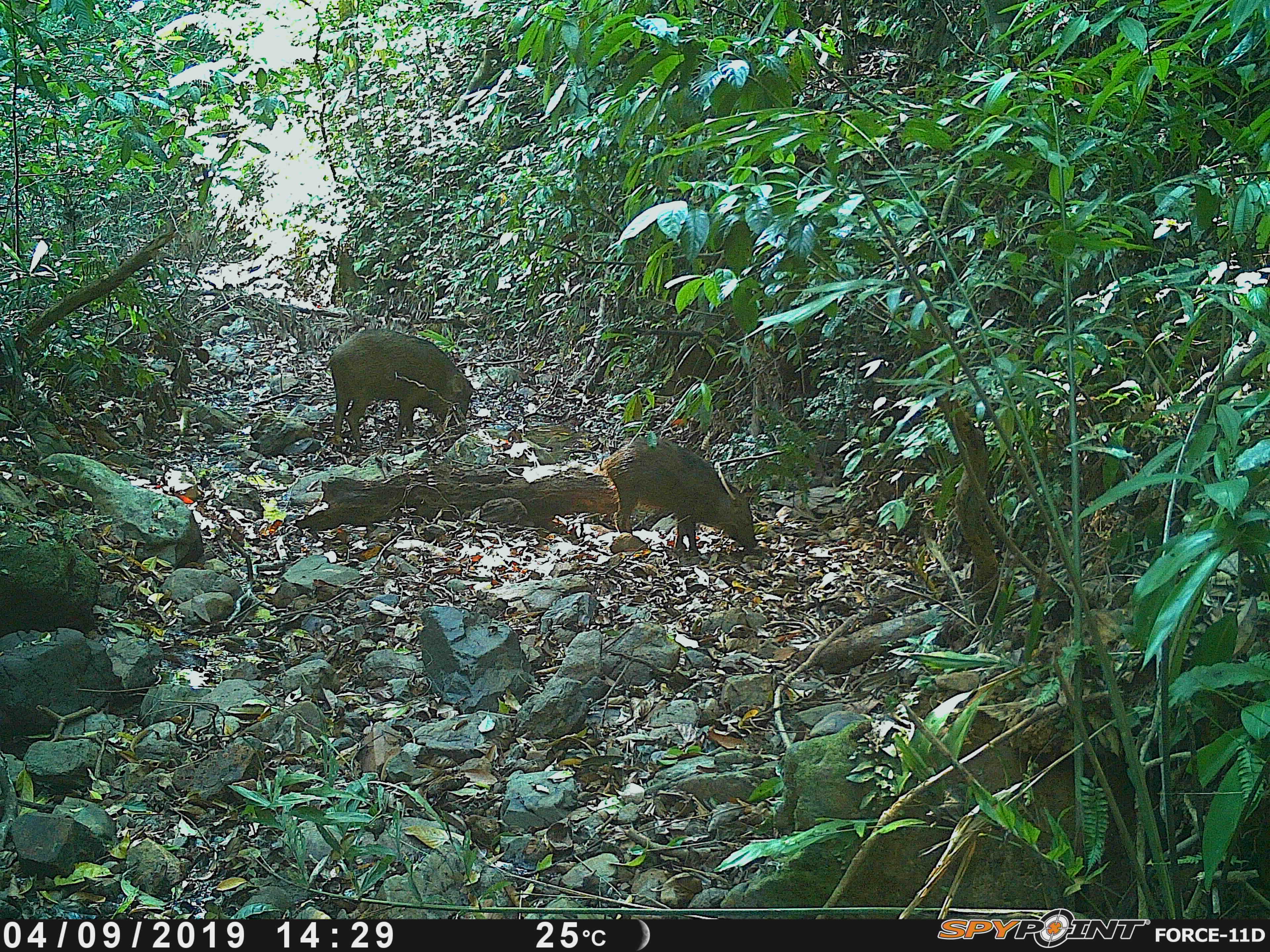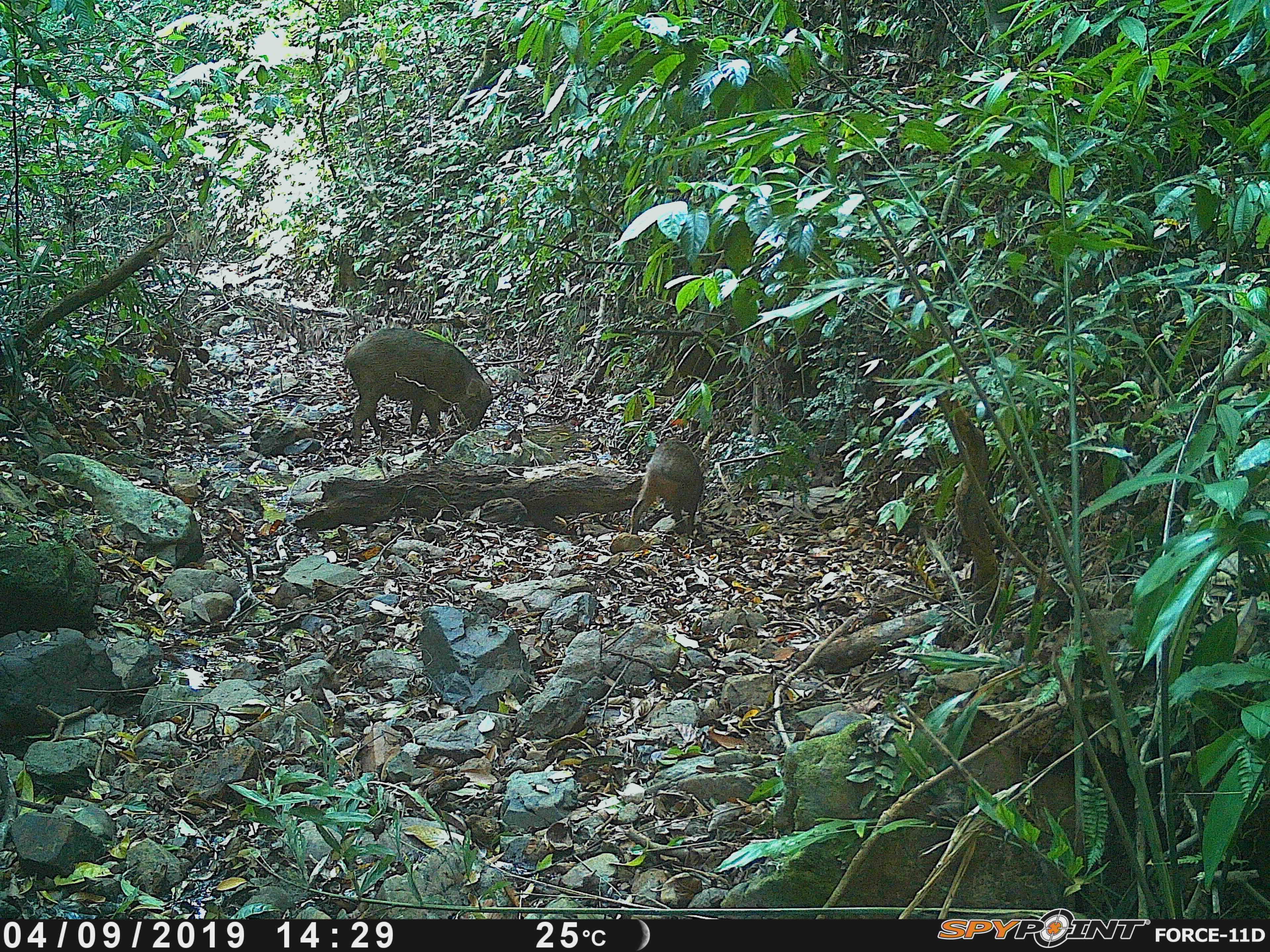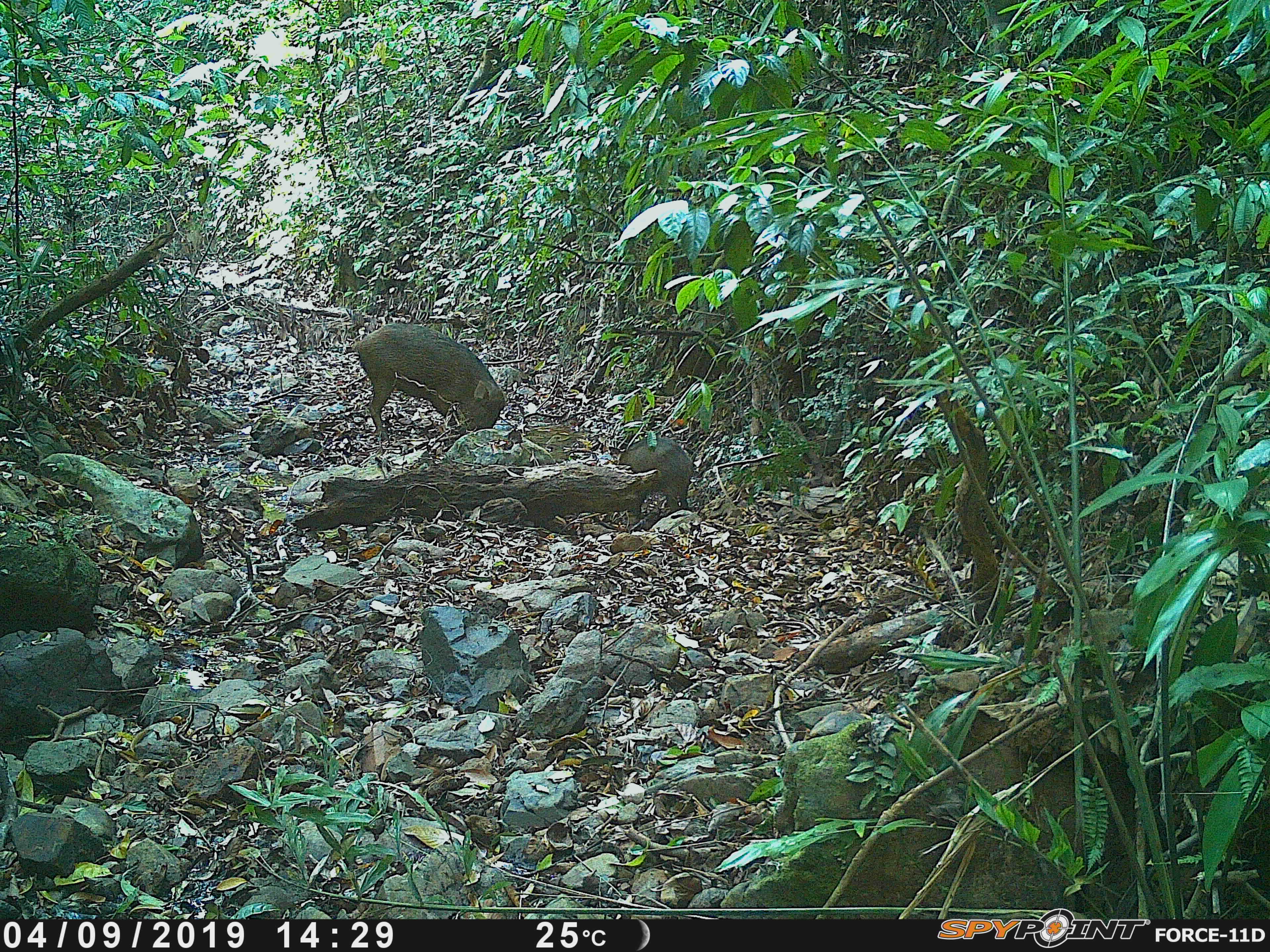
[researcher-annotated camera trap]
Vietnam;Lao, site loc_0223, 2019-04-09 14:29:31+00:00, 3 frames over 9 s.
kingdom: Animalia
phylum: Chordata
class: Mammalia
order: Artiodactyla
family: Suidae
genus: Sus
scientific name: Sus scrofa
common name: eurasian wild pig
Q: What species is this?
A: Eurasian wild pig (Sus scrofa).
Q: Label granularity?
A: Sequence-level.